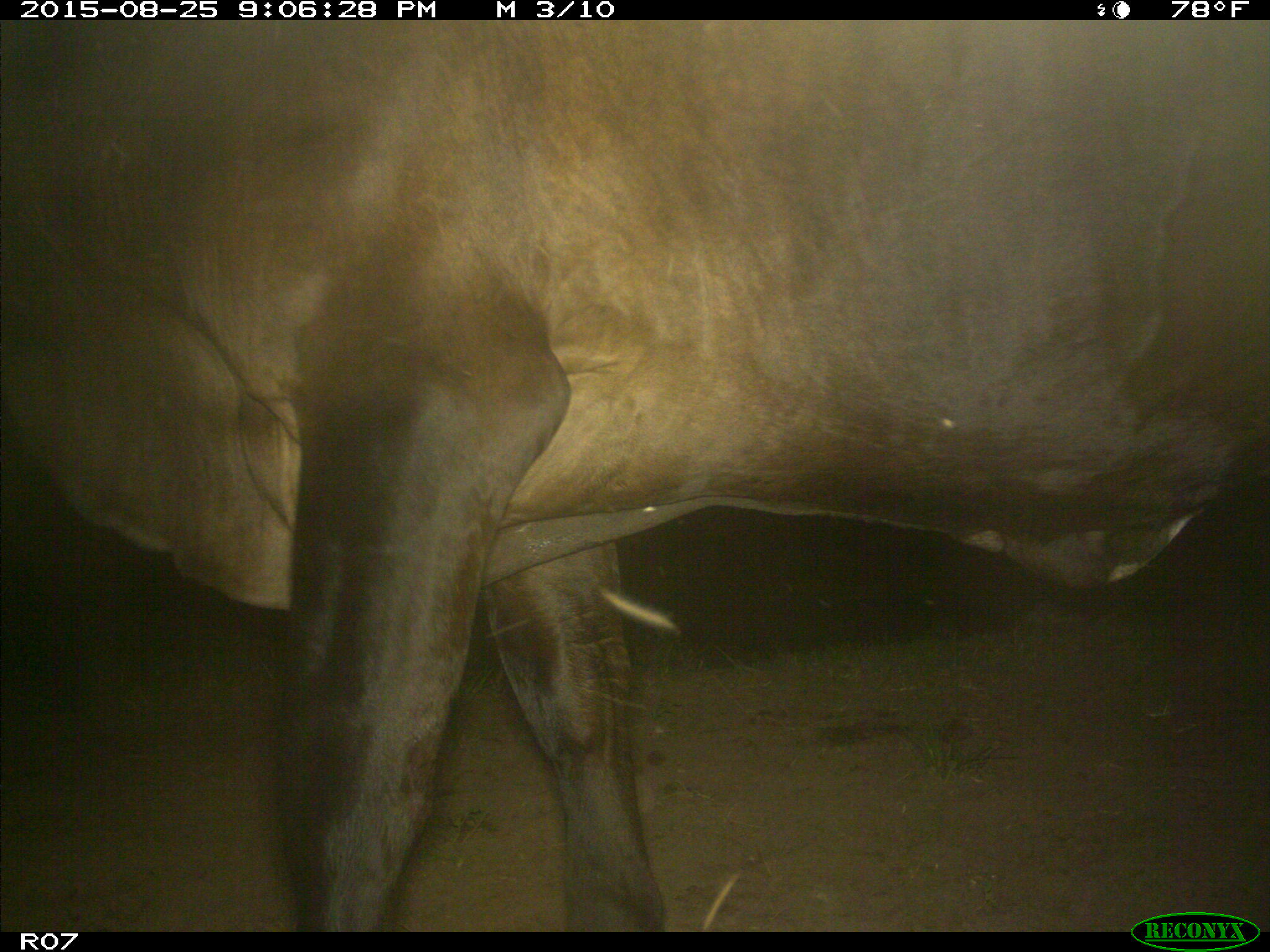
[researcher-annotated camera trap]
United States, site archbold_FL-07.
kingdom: Animalia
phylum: Chordata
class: Mammalia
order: Artiodactyla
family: Bovidae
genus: Bos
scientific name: Bos taurus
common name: domestic cow